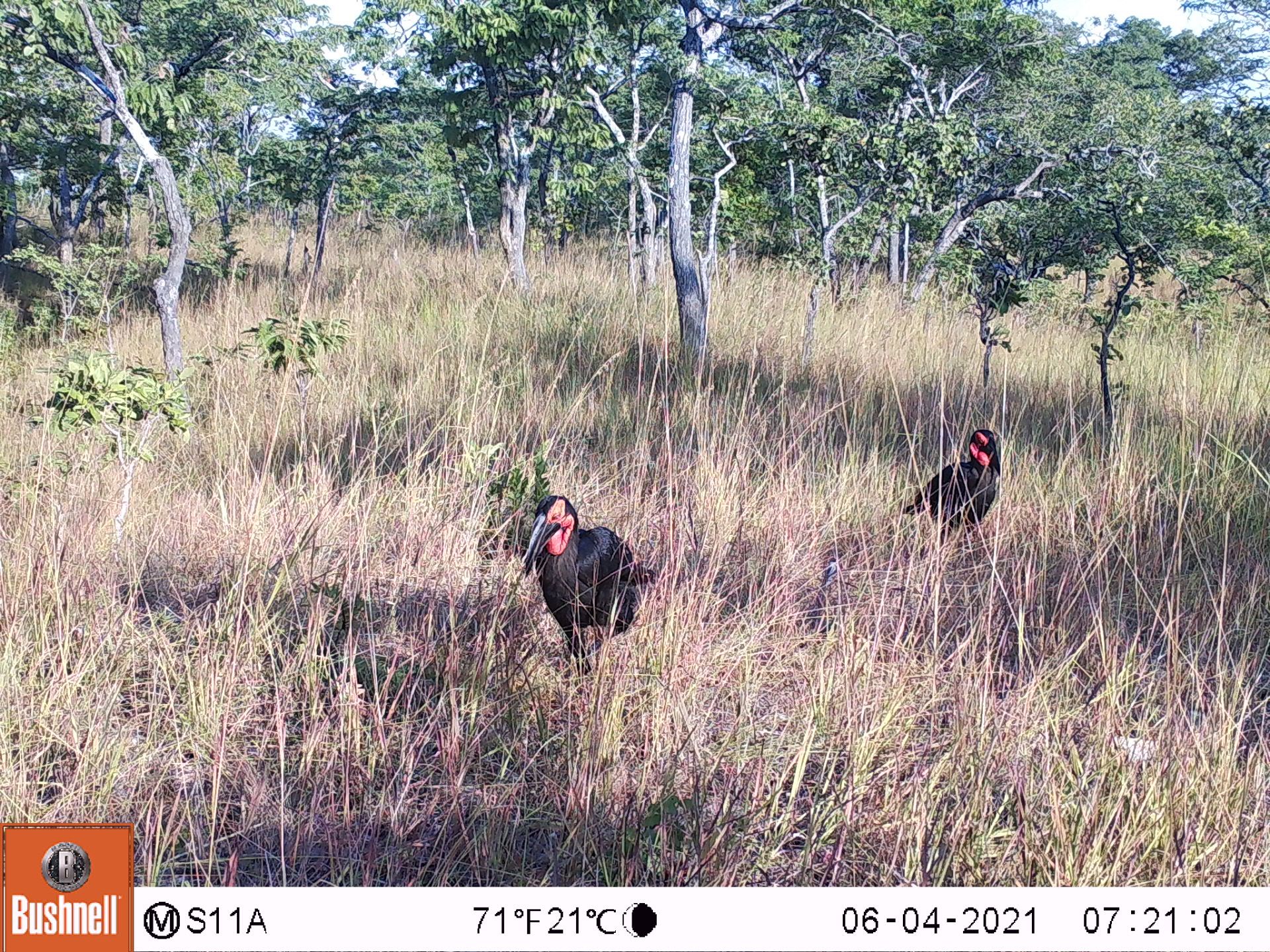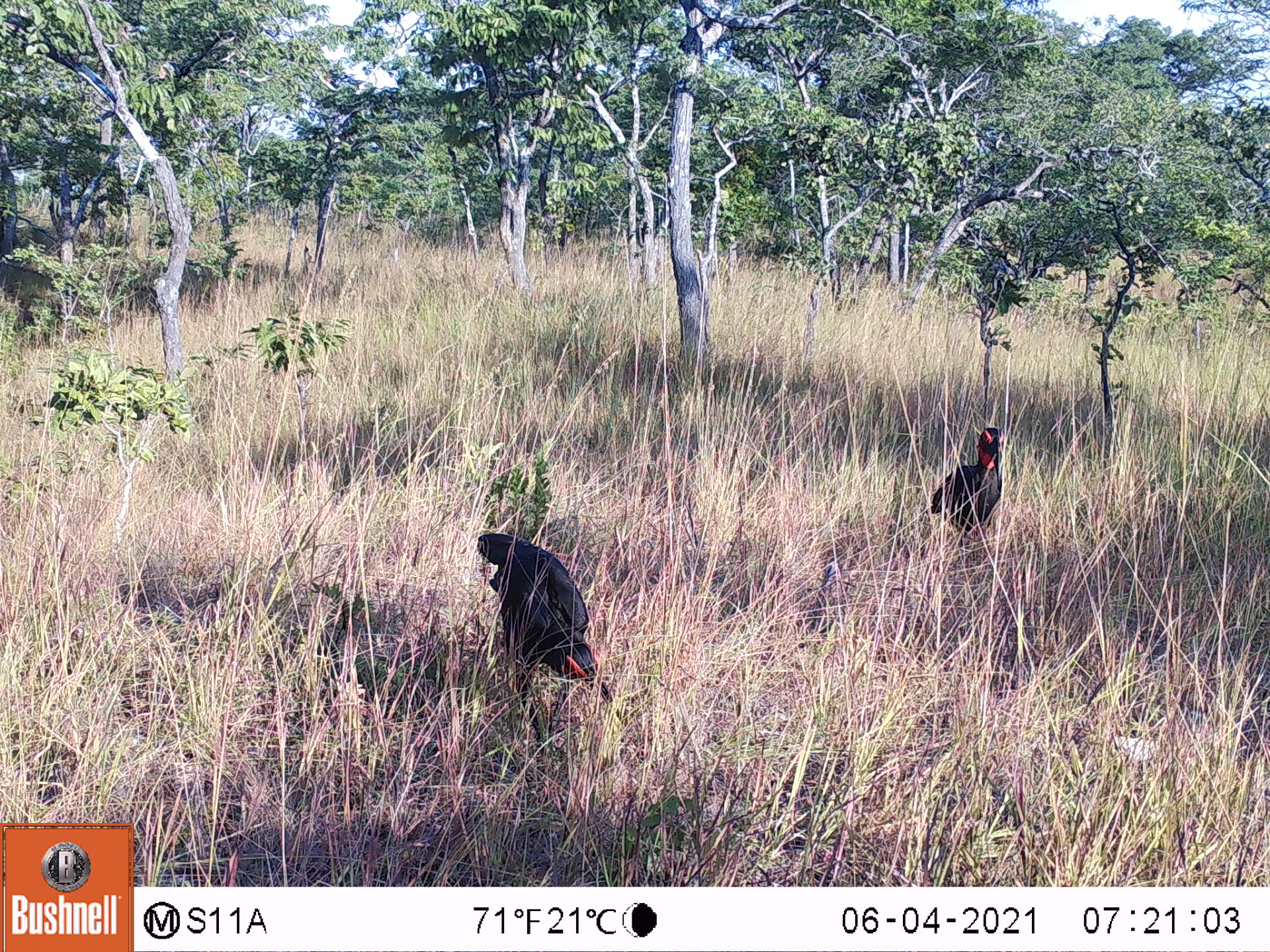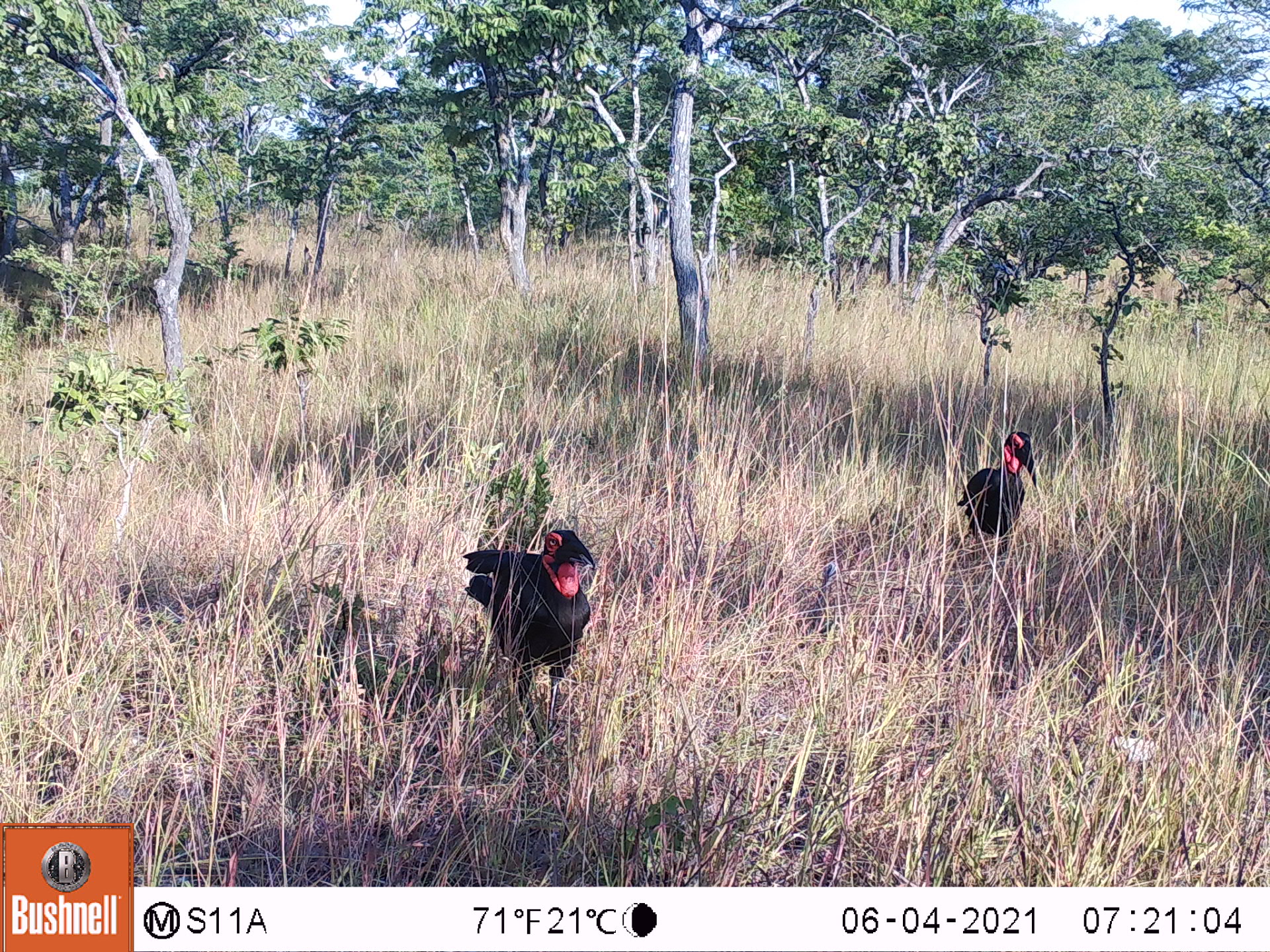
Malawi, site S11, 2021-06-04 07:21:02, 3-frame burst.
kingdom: Animalia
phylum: Chordata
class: Aves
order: Bucerotiformes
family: Bucorvidae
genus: Bucorvus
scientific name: Bucorvus leadbeateri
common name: southern ground hornbill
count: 2